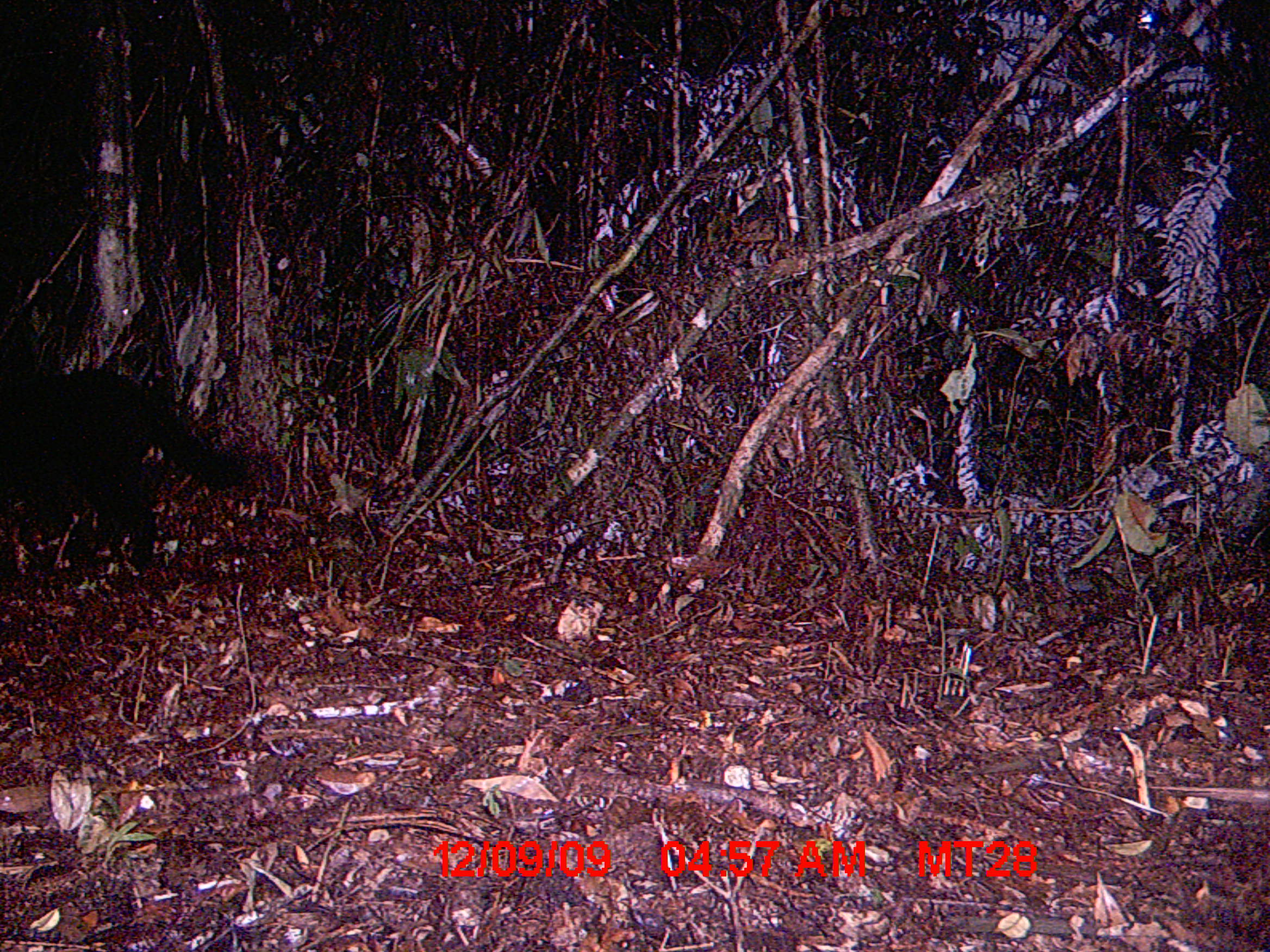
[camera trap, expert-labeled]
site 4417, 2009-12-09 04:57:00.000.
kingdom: Animalia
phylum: Chordata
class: Mammalia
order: Carnivora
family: Felidae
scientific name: Felidae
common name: felids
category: felis sp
Felis sp (felids) (Felidae), count 1.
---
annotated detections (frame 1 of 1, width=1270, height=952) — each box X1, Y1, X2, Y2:
felis sp: 0, 362, 251, 572